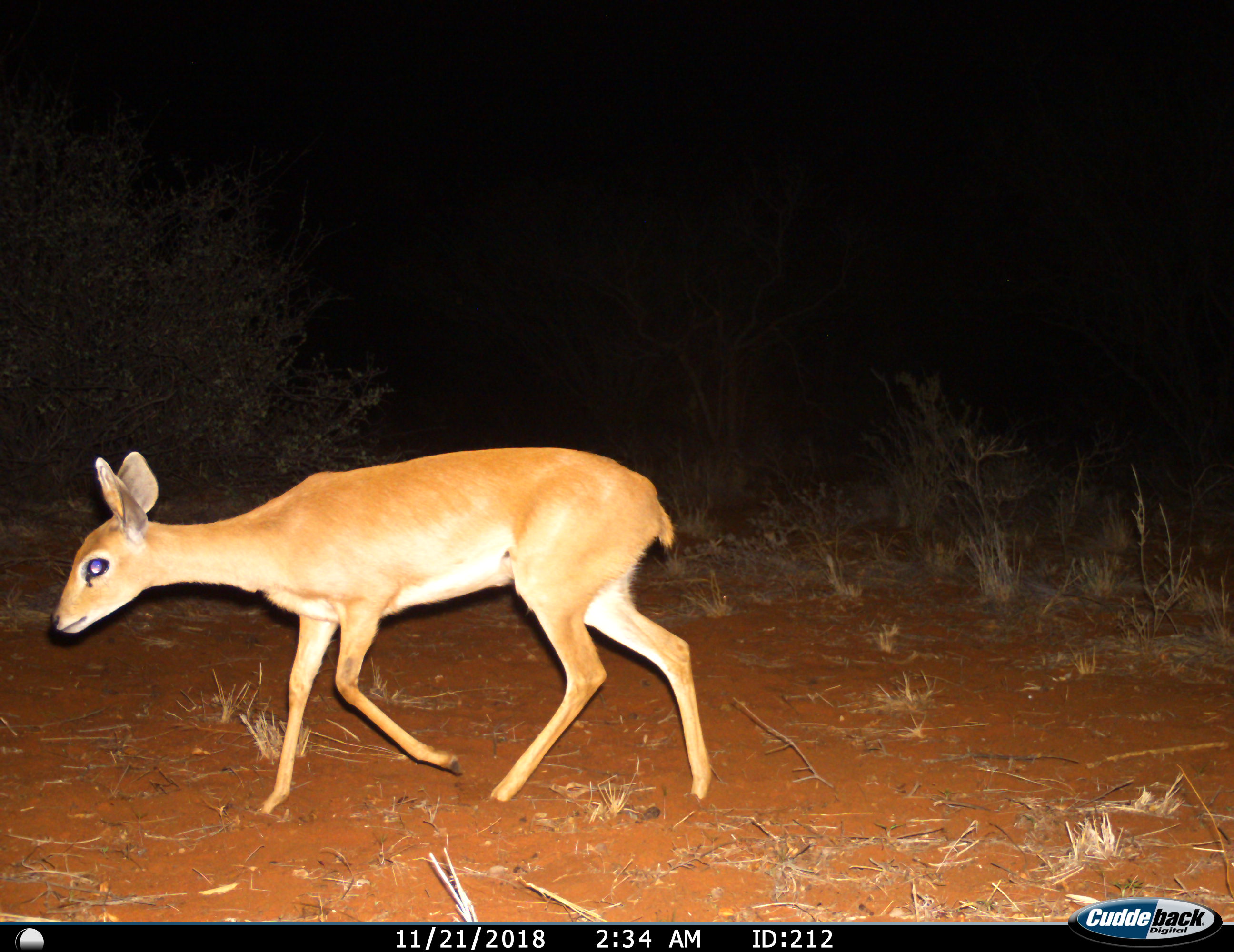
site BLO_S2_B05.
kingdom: Animalia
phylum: Chordata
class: Mammalia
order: Artiodactyla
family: Bovidae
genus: Raphicerus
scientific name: Raphicerus campestris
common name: steenbok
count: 1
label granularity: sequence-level